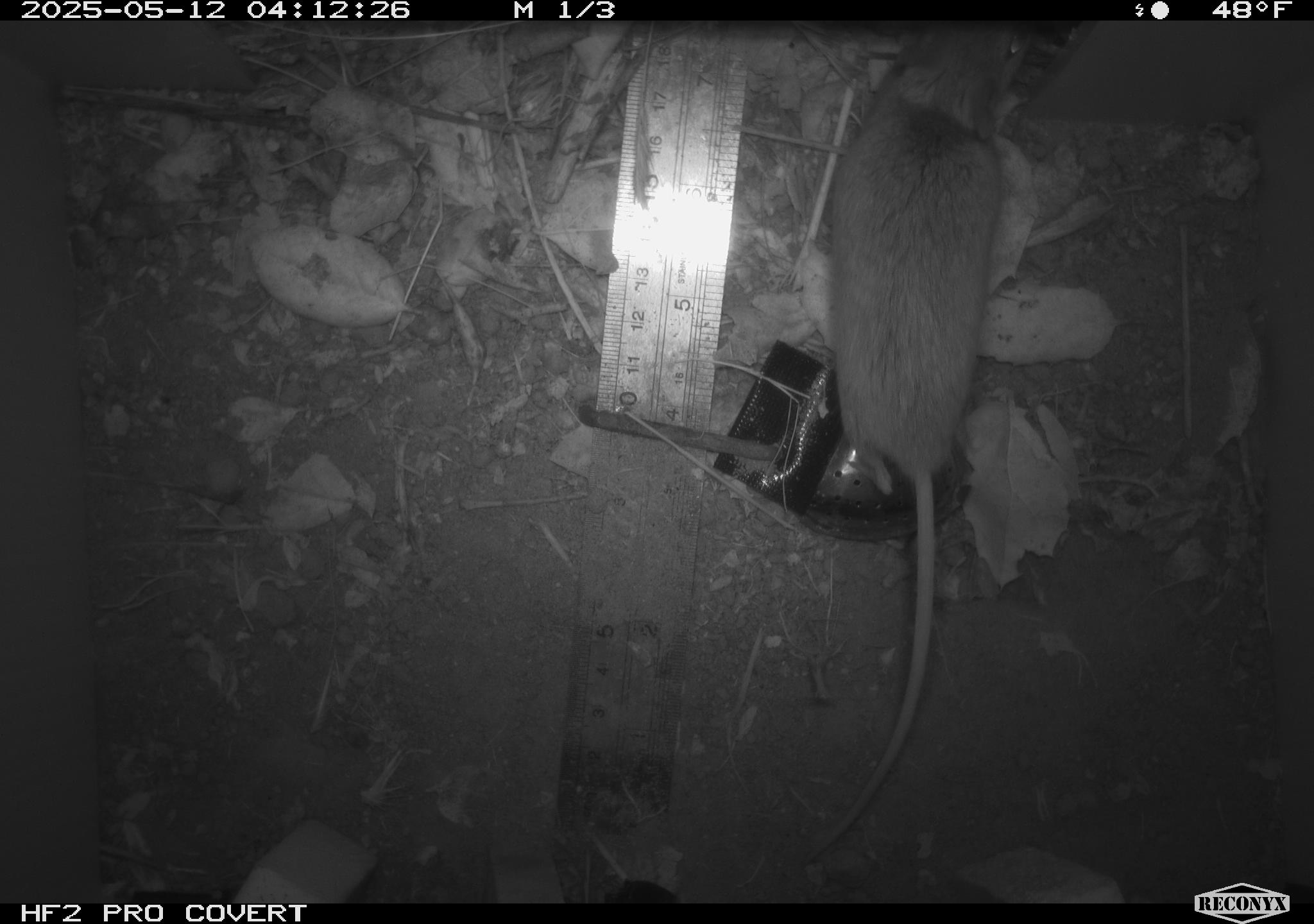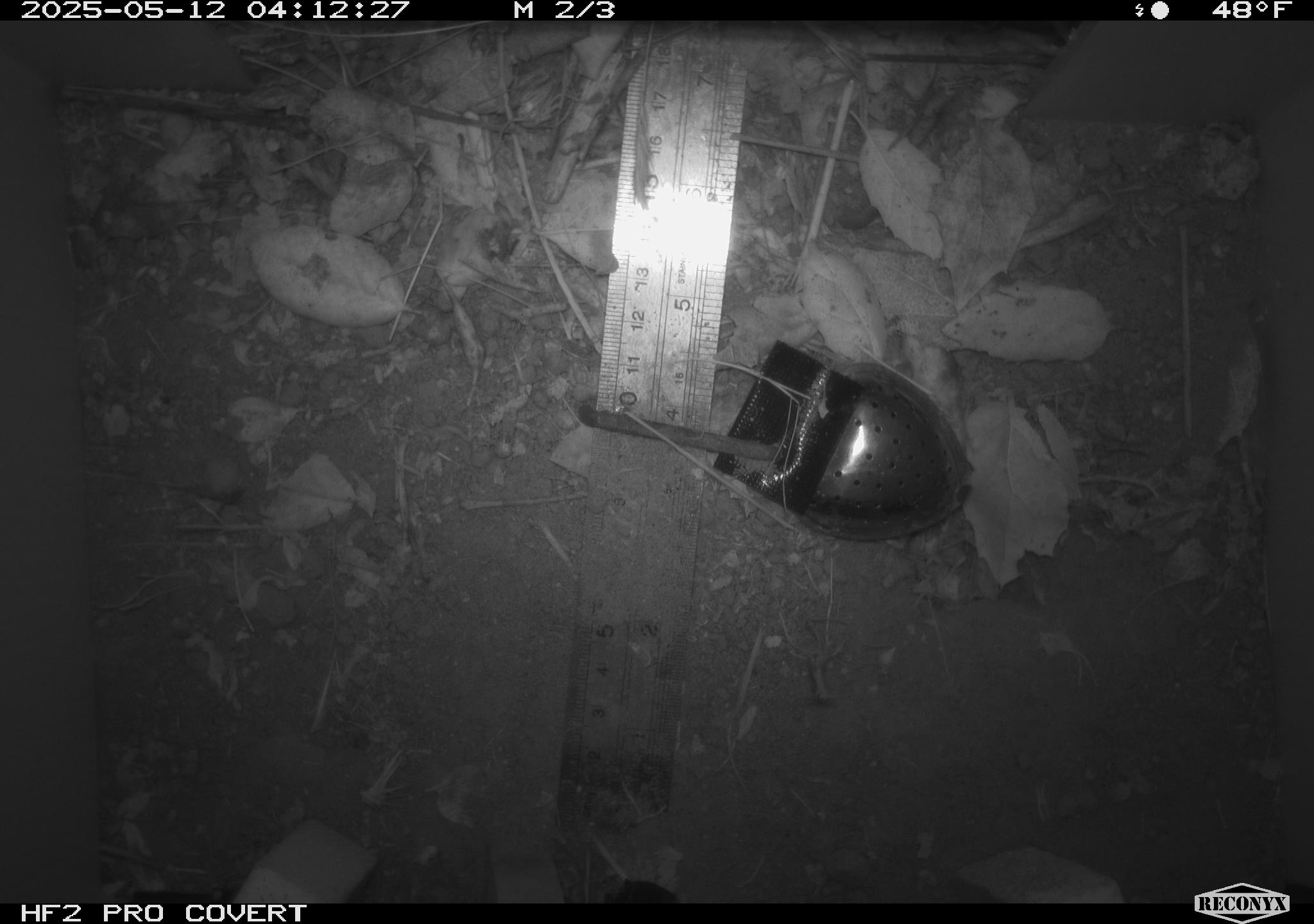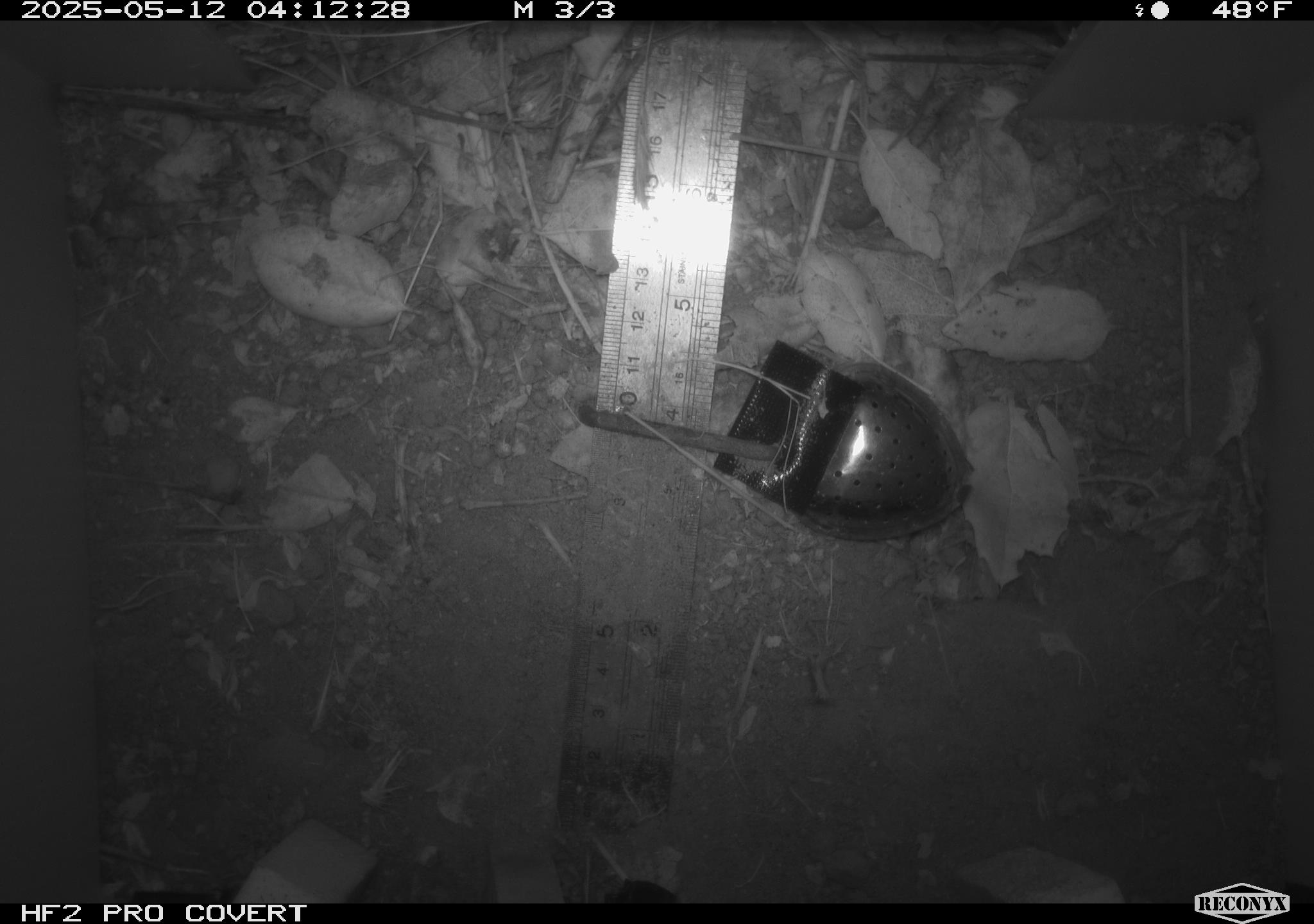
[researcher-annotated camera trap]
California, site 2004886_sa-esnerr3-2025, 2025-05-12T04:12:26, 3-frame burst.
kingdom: Animalia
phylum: Chordata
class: Mammalia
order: Rodentia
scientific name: Rodentia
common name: rodent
Rodent (Rodentia).